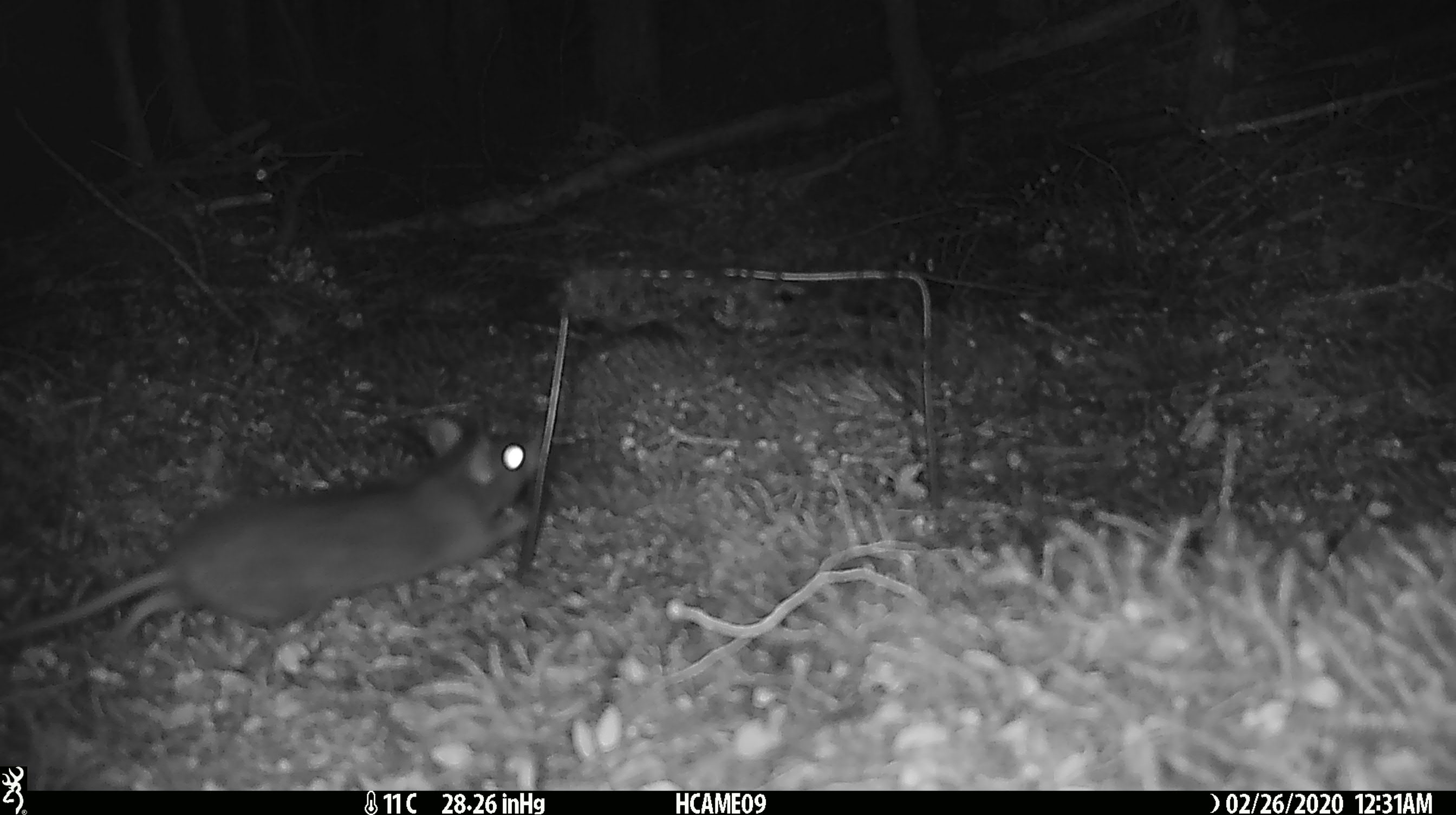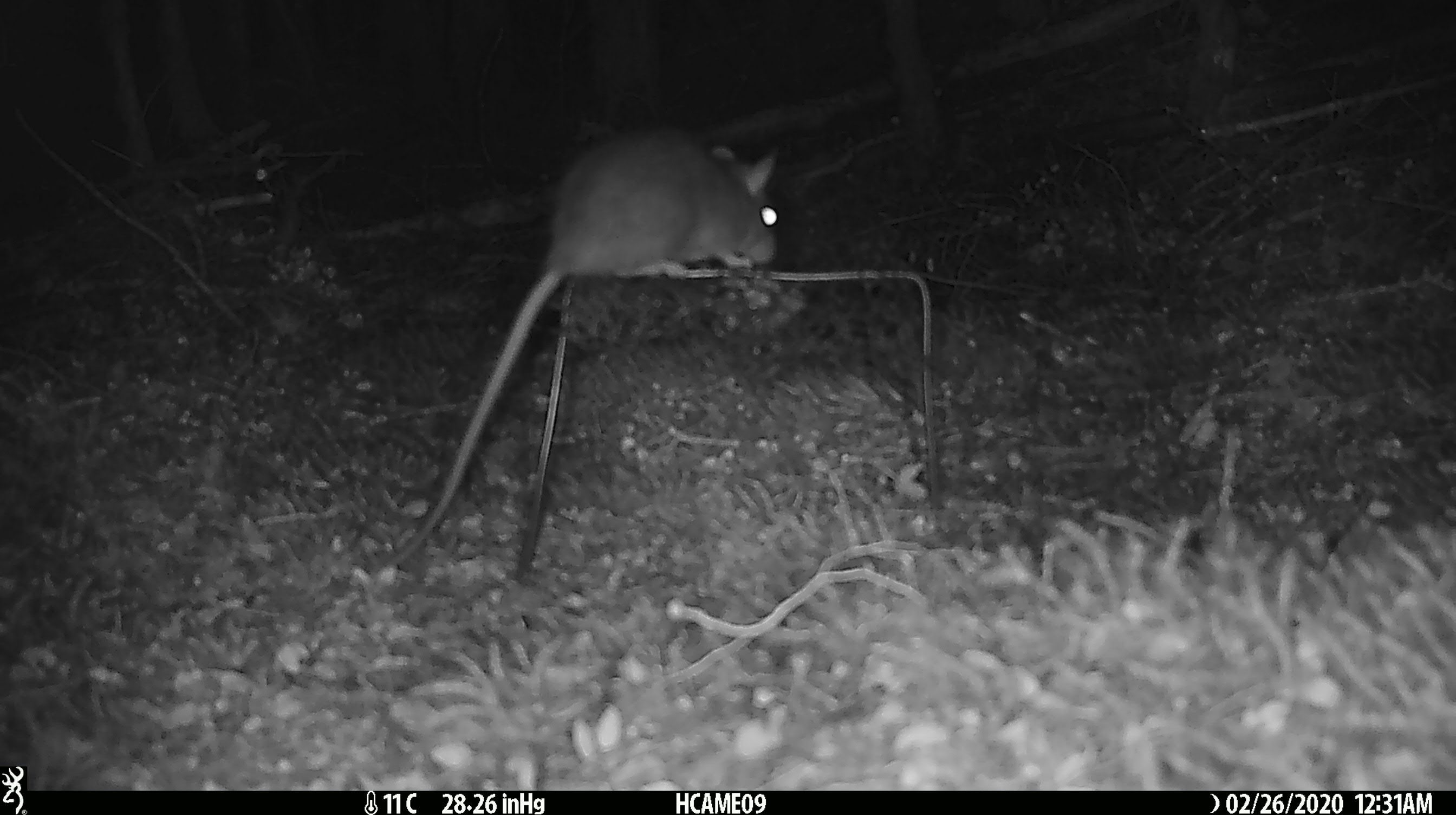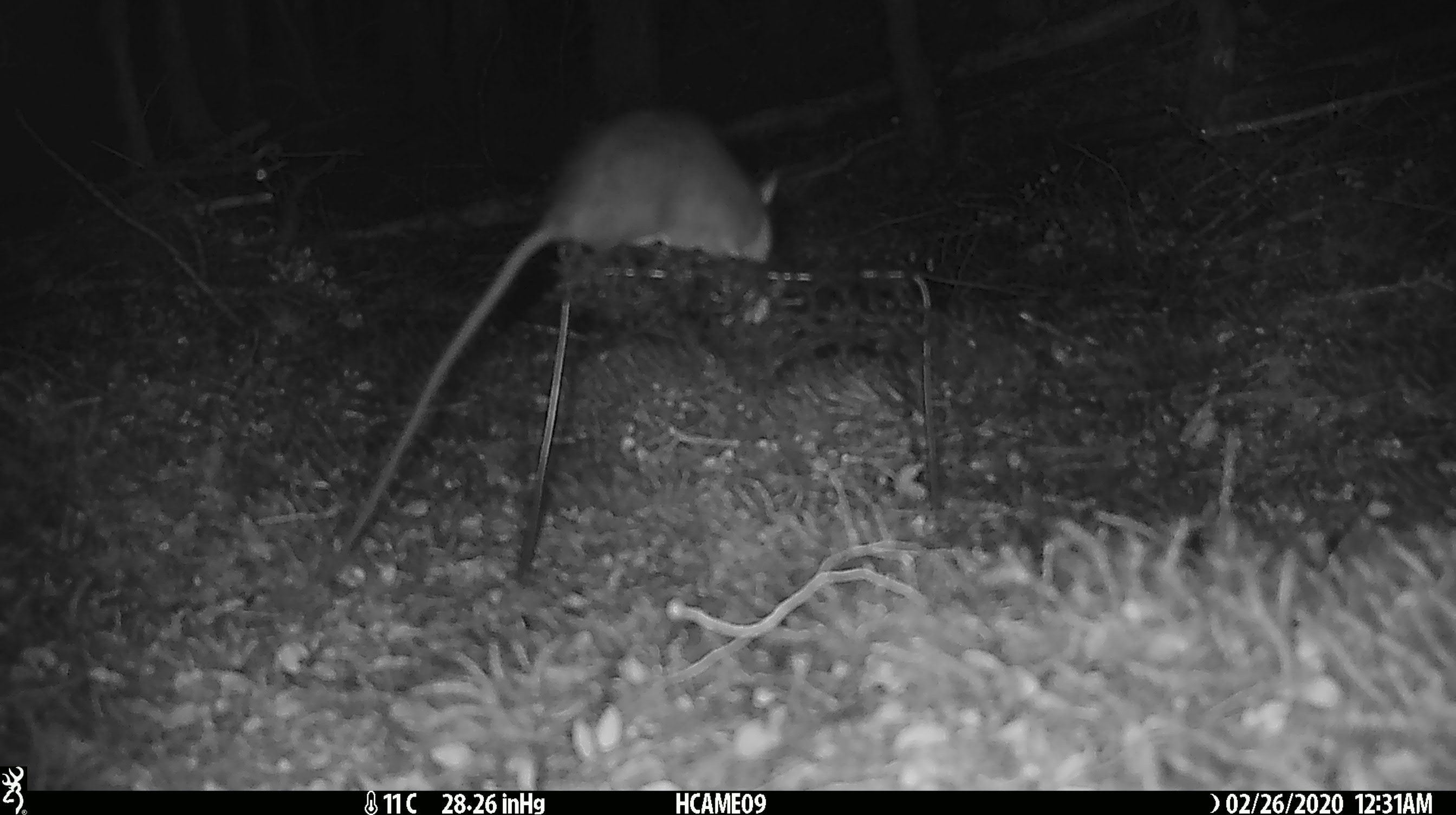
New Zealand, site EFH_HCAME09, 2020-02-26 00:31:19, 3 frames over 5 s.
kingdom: Animalia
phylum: Chordata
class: Mammalia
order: Rodentia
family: Muridae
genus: Rattus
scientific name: Rattus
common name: rat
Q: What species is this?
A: Rat (Rattus).